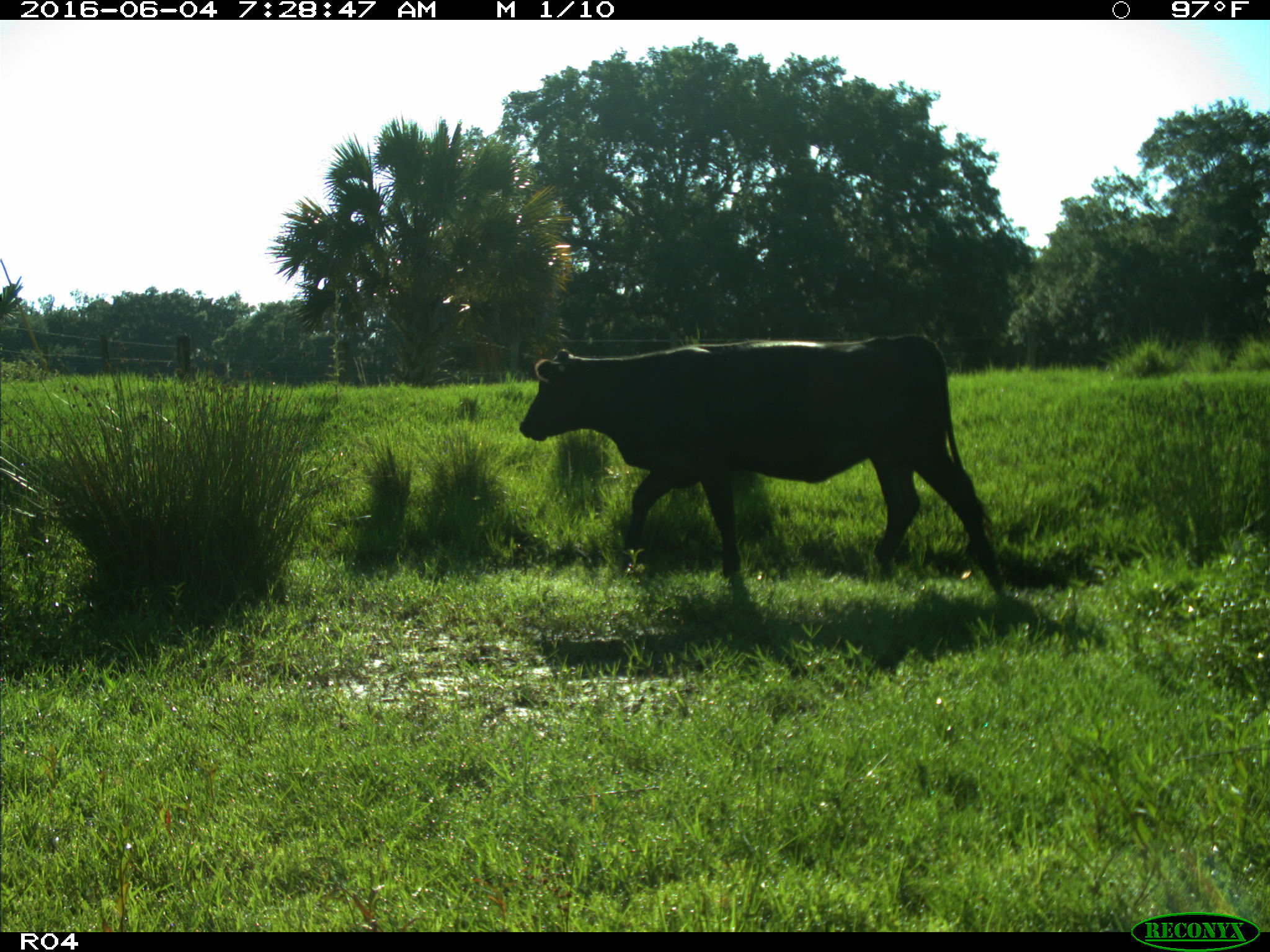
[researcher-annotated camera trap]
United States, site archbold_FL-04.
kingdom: Animalia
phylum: Chordata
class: Mammalia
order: Artiodactyla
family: Bovidae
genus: Bos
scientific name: Bos taurus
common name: domestic cow